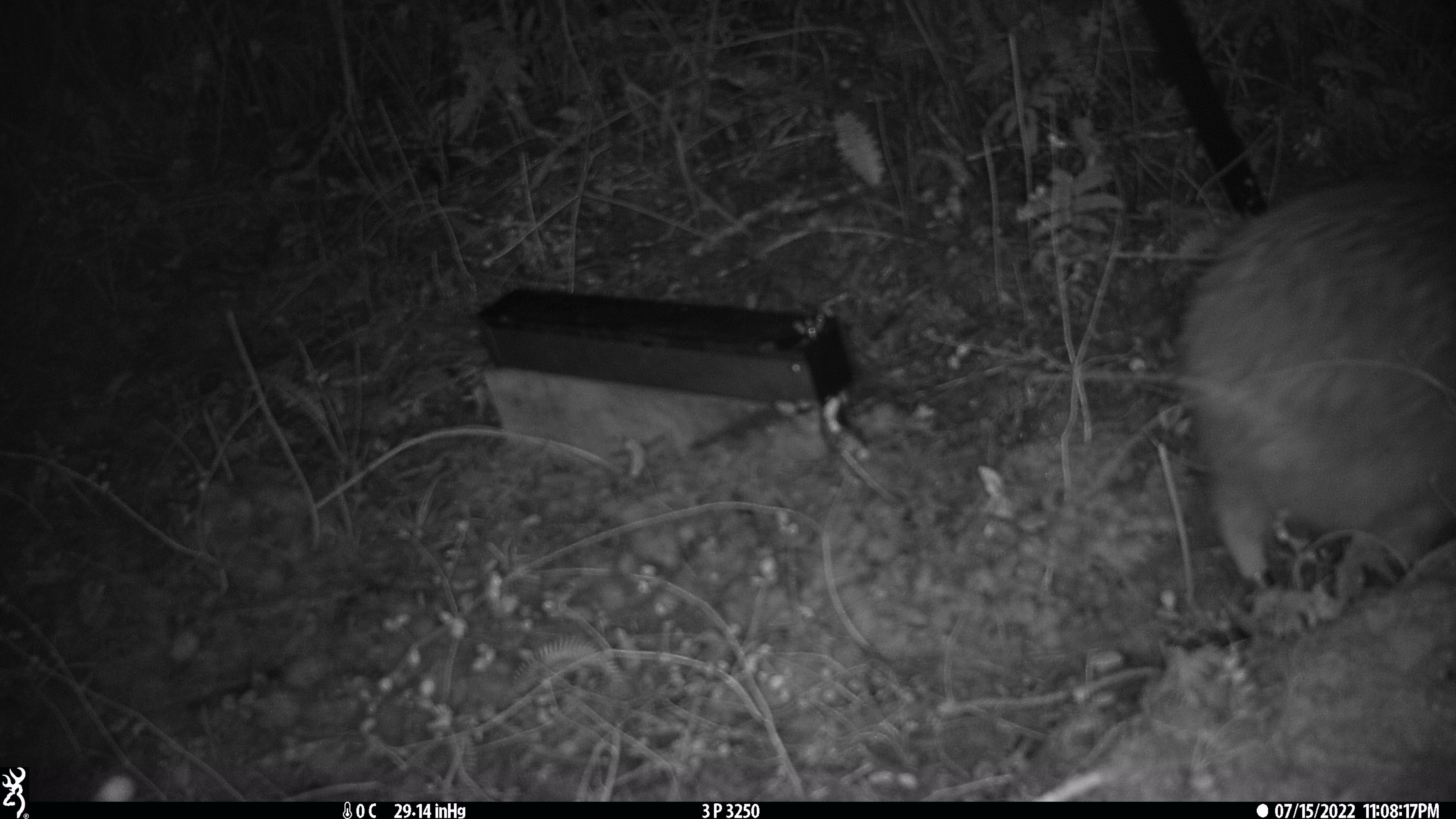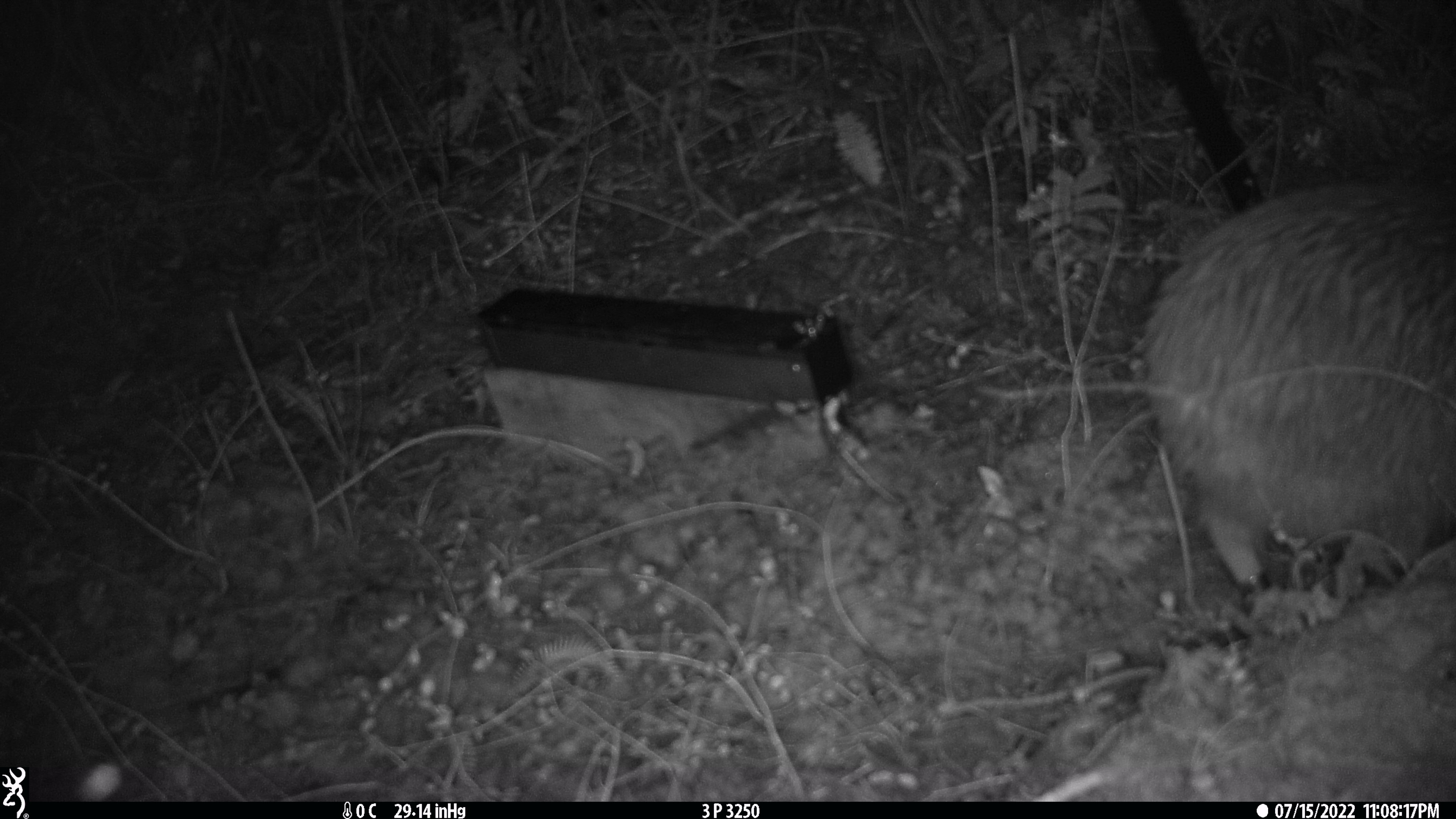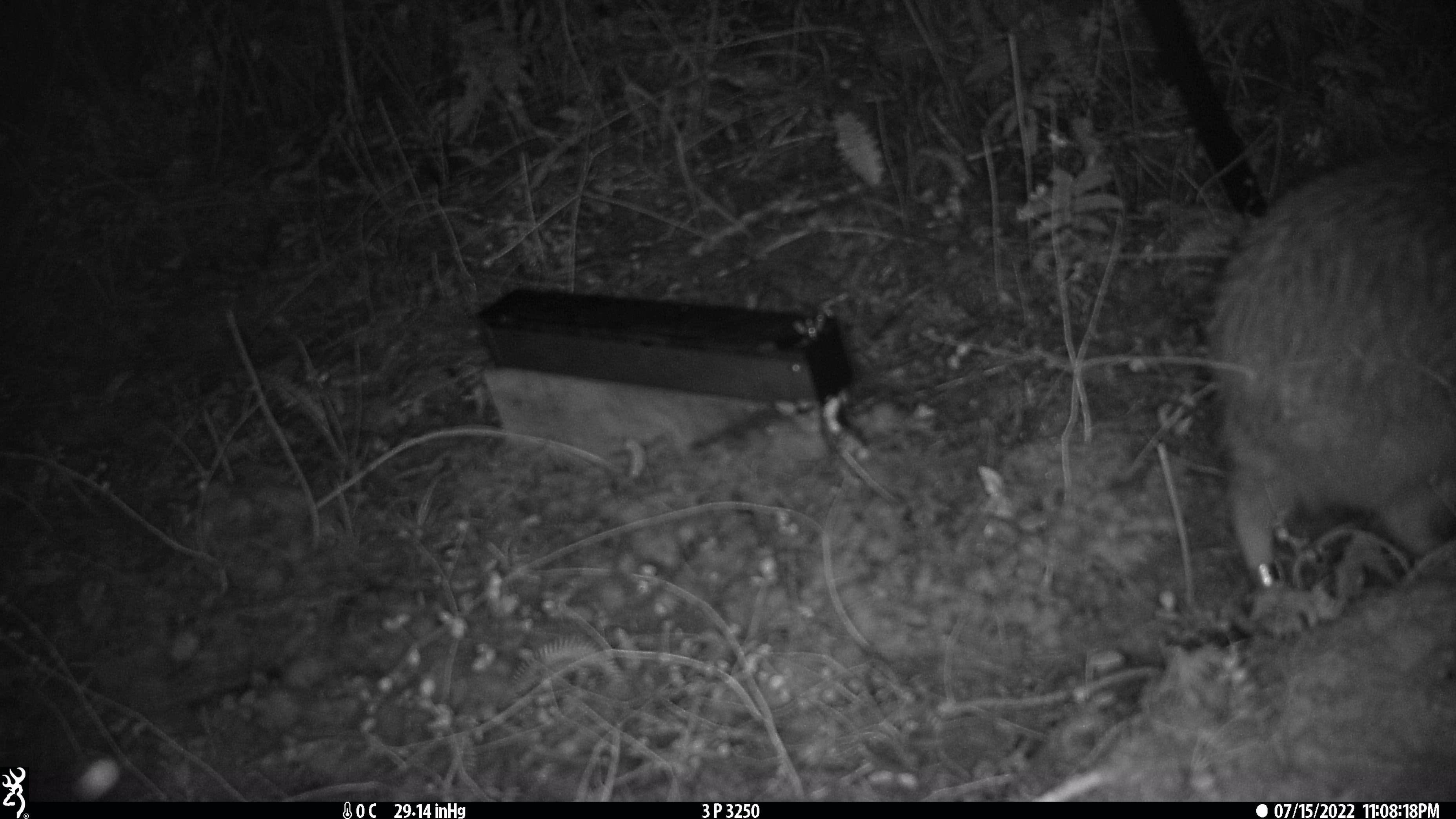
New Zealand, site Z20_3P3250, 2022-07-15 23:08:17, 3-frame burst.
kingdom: Animalia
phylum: Chordata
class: Aves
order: Apterygiformes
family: Apterygidae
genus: Apteryx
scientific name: Apteryx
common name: kiwi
Kiwi (Apteryx).